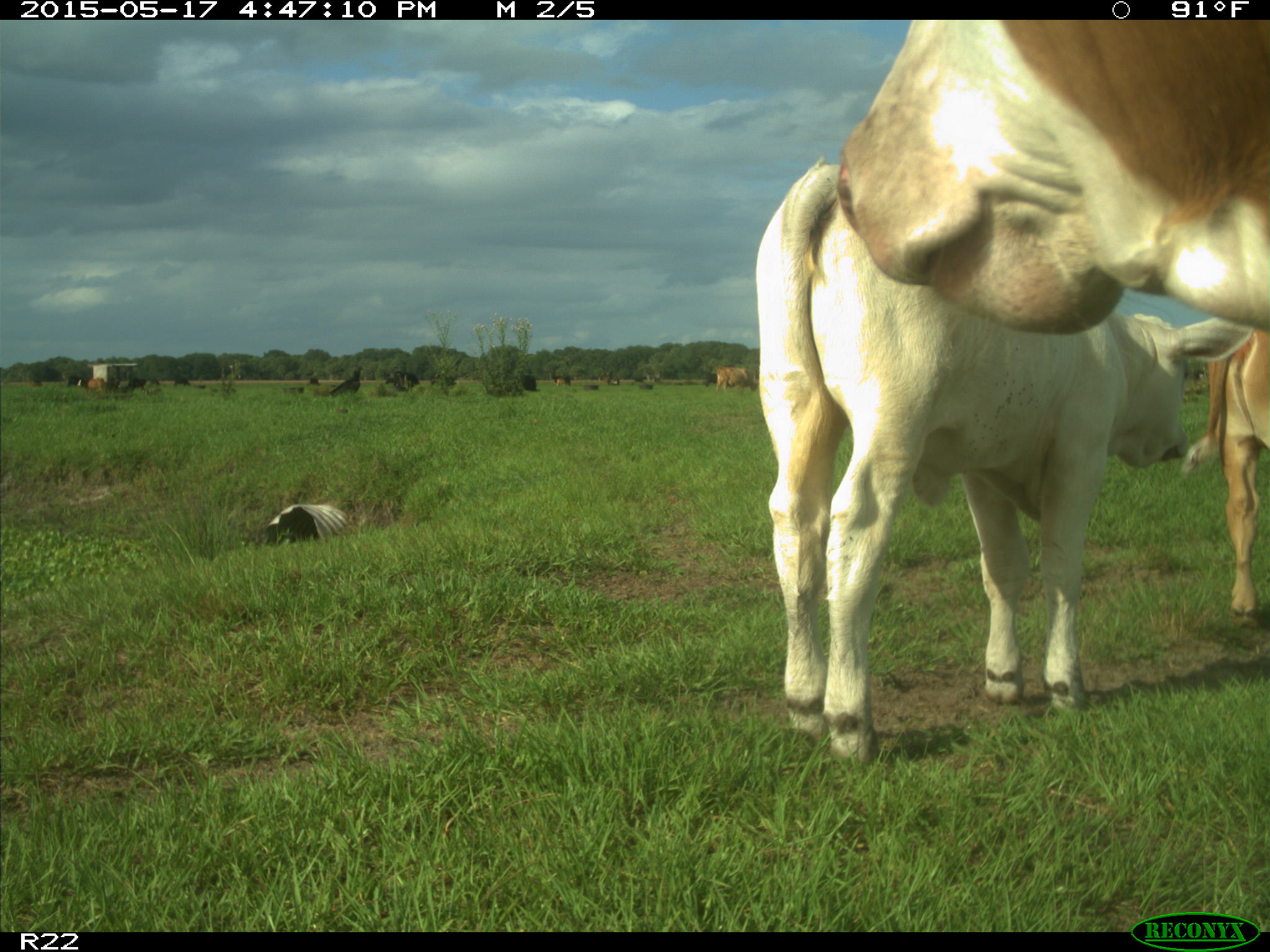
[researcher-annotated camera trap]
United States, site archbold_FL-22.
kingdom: Animalia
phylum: Chordata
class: Mammalia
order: Artiodactyla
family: Bovidae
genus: Bos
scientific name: Bos taurus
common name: domestic cow